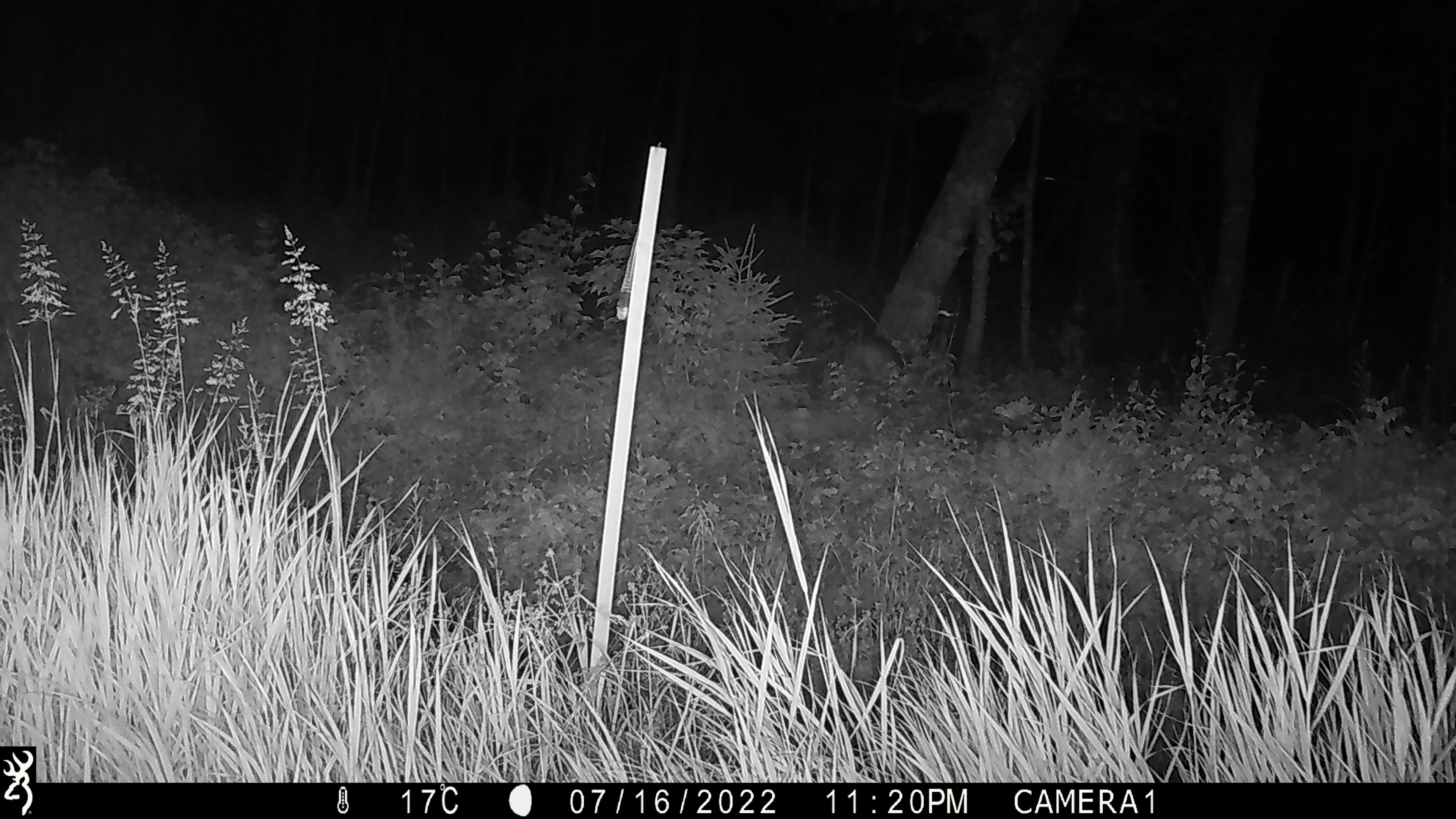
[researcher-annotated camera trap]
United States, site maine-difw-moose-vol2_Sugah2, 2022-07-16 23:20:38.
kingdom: Animalia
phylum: Chordata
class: Mammalia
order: Artiodactyla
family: Cervidae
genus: Odocoileus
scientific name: Odocoileus virginianus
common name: white-tailed deer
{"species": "white-tailed deer (Odocoileus virginianus)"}